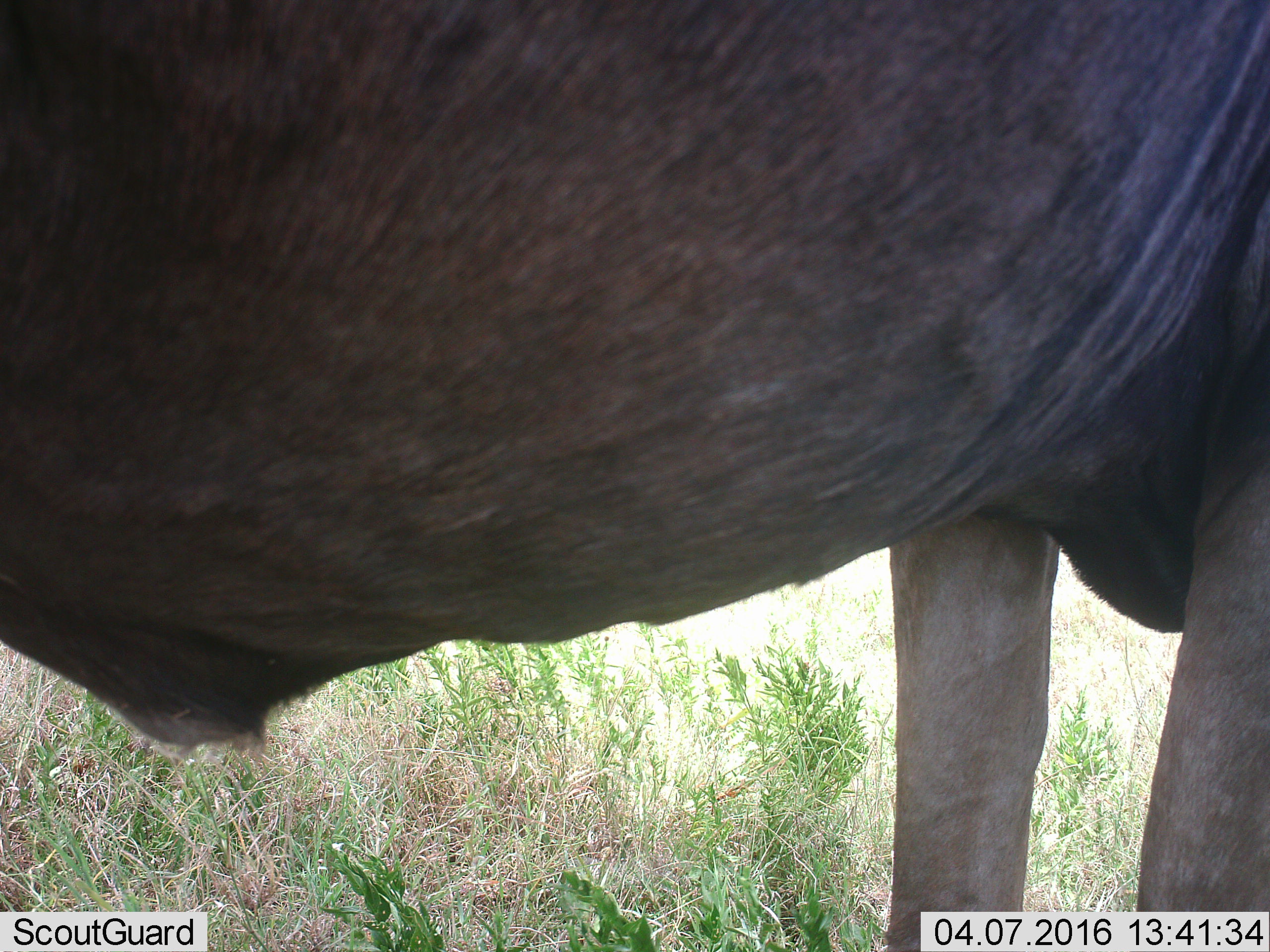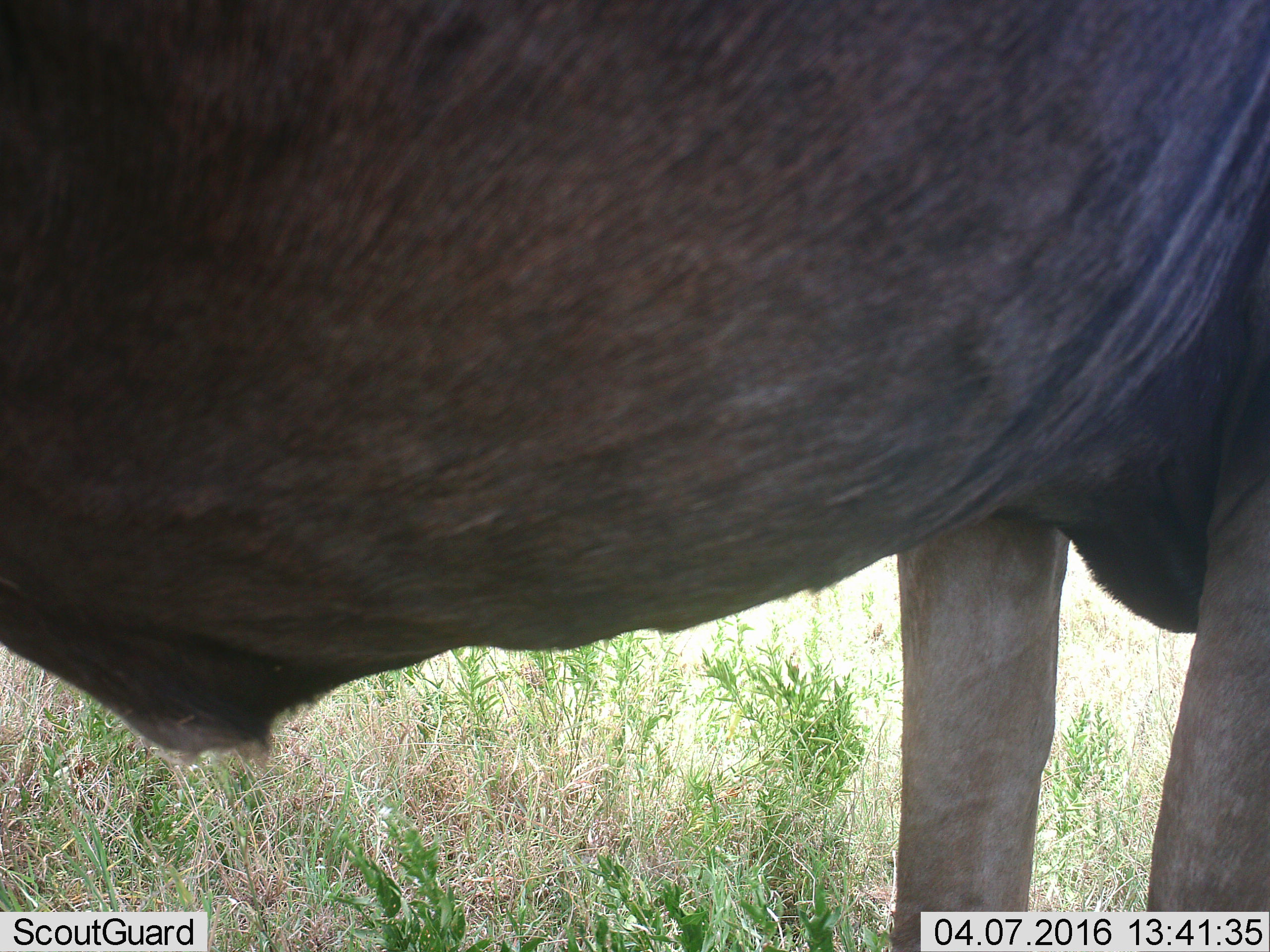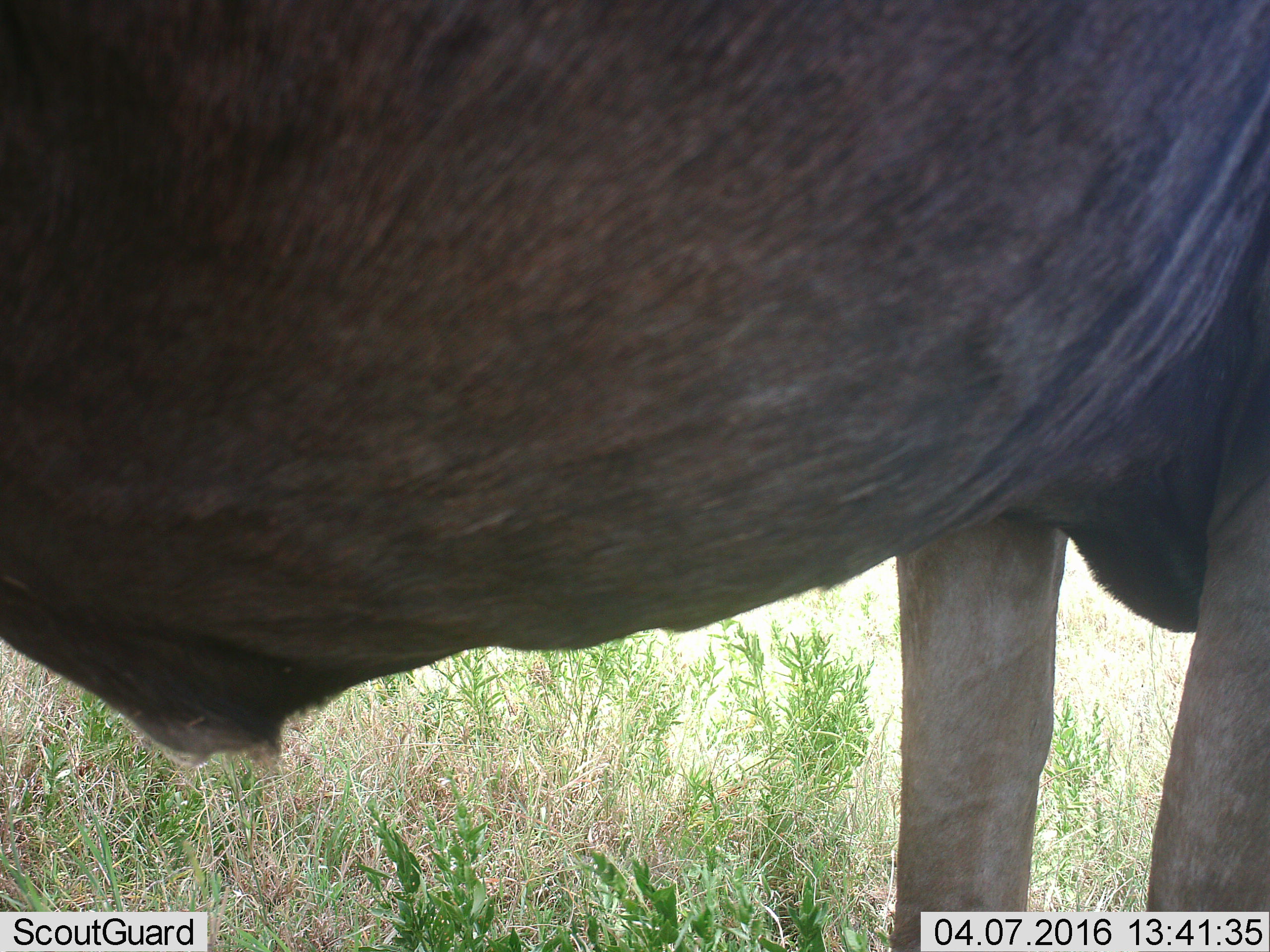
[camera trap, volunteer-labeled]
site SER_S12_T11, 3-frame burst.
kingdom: Animalia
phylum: Chordata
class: Mammalia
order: Artiodactyla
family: Bovidae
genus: Connochaetes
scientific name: Connochaetes taurinus taurinus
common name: blue wildebeest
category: wildebeestblue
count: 1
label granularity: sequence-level